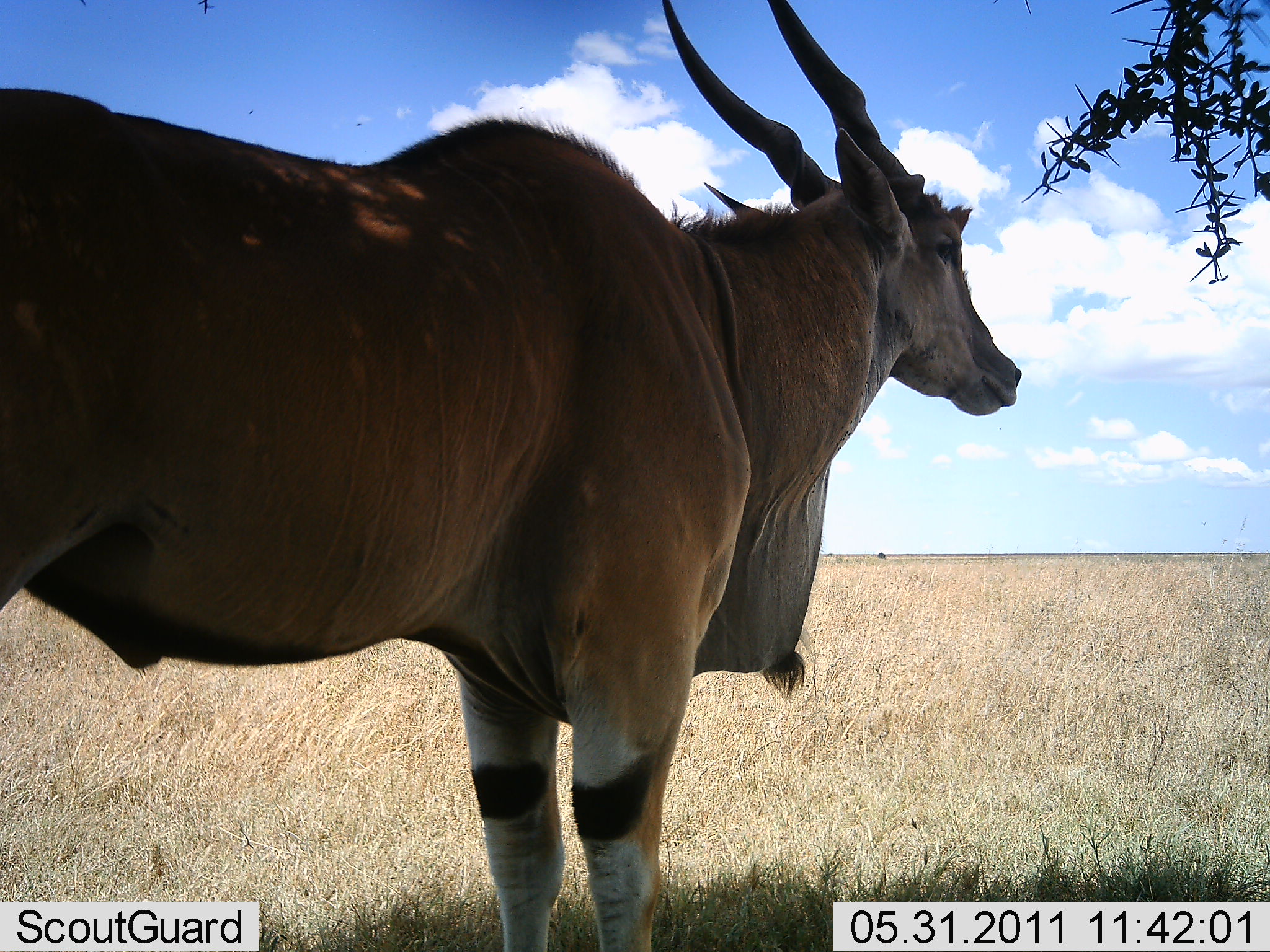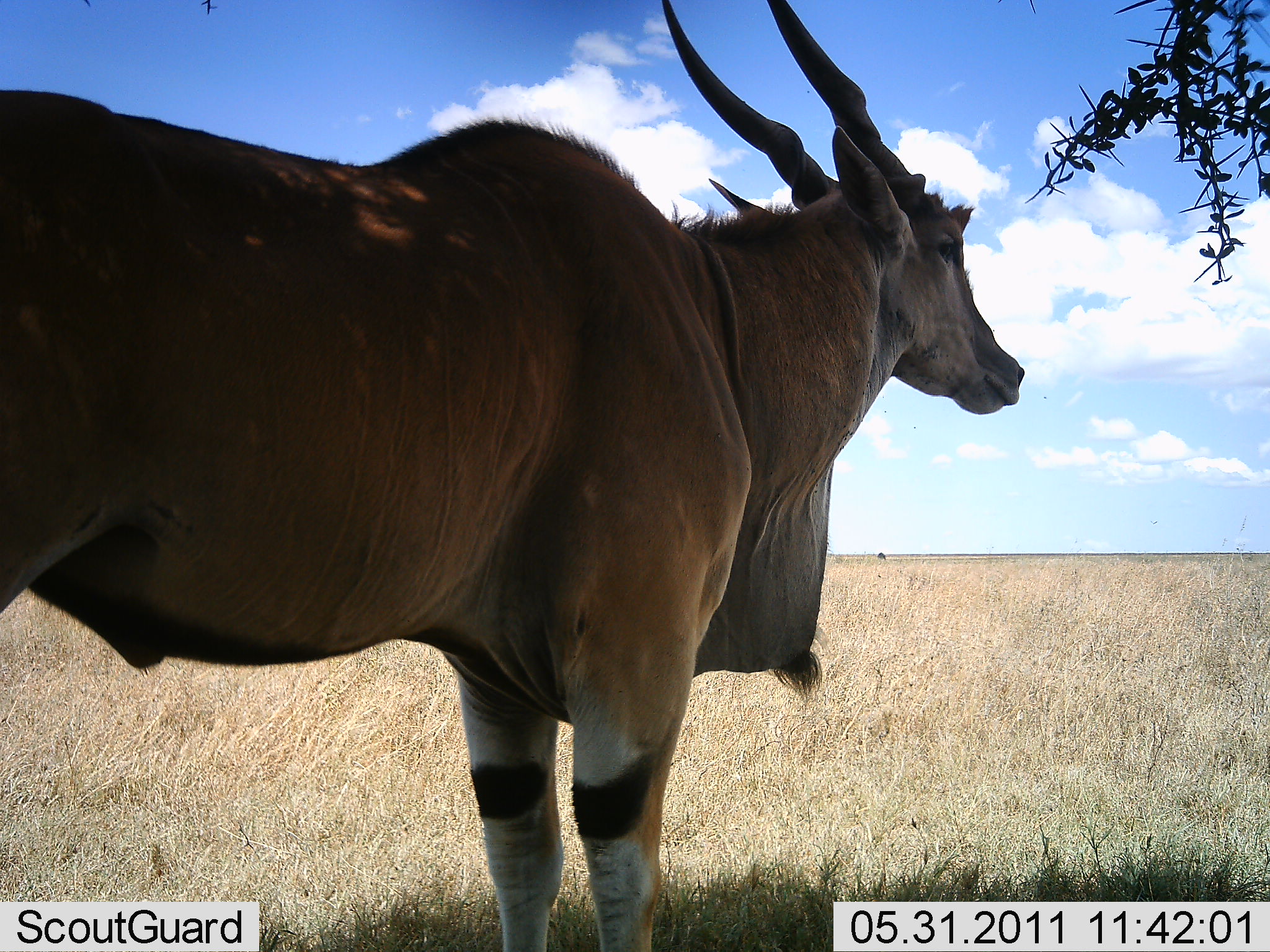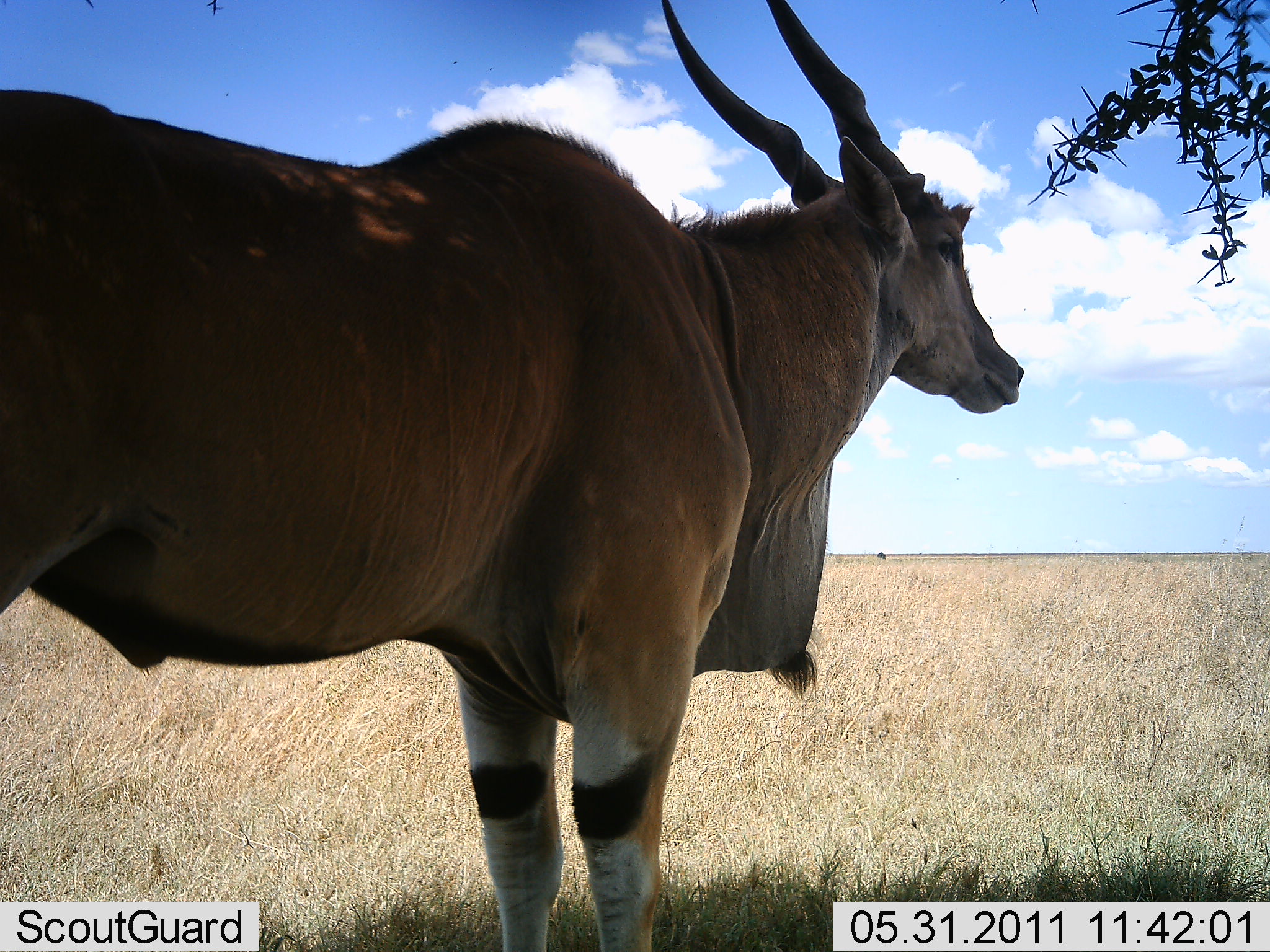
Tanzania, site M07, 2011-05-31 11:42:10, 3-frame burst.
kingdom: Animalia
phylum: Chordata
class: Mammalia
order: Artiodactyla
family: Bovidae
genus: Tragelaphus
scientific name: Tragelaphus oryx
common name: eland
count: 1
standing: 100%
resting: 0%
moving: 0%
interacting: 0%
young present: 0%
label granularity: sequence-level